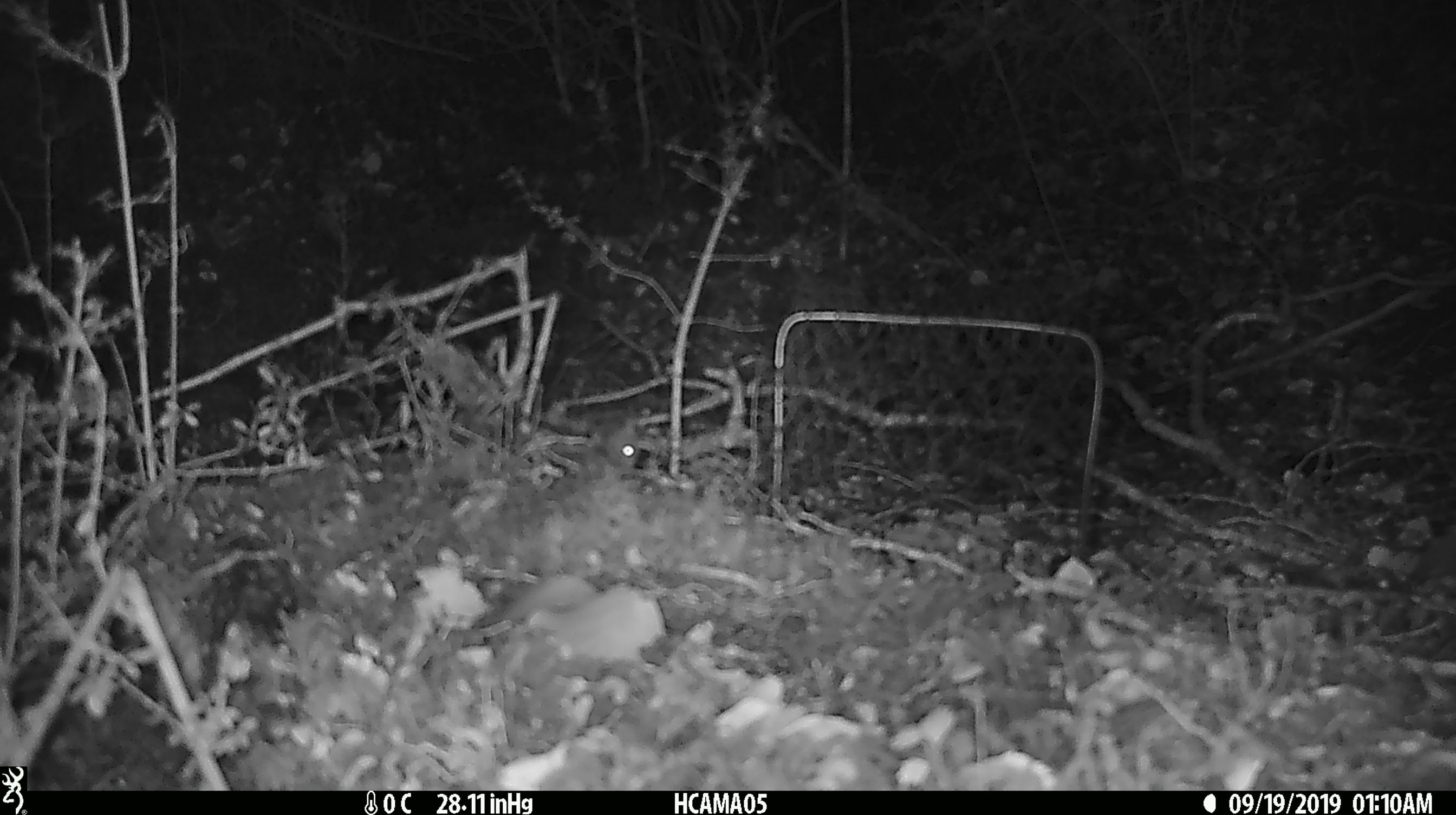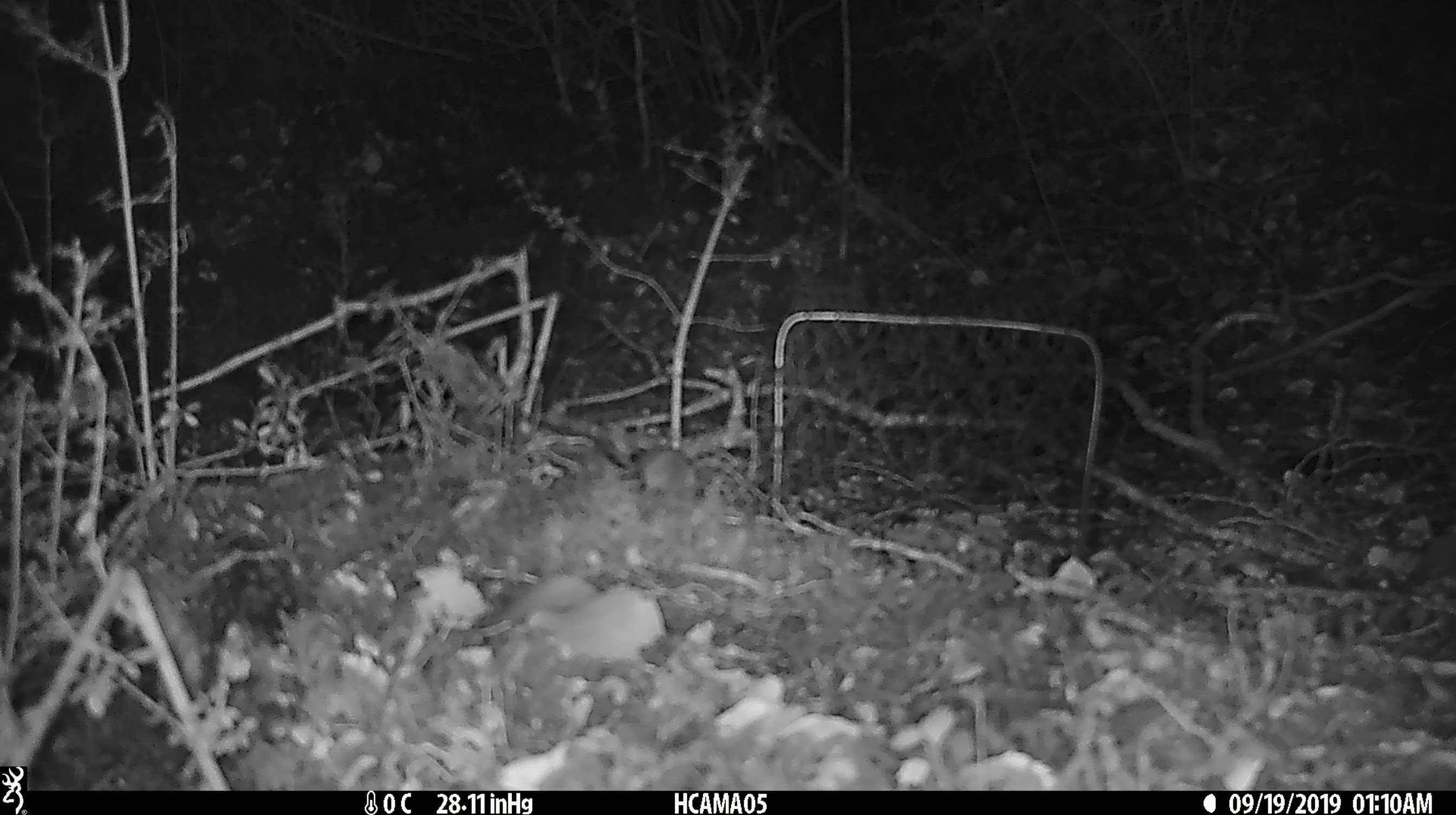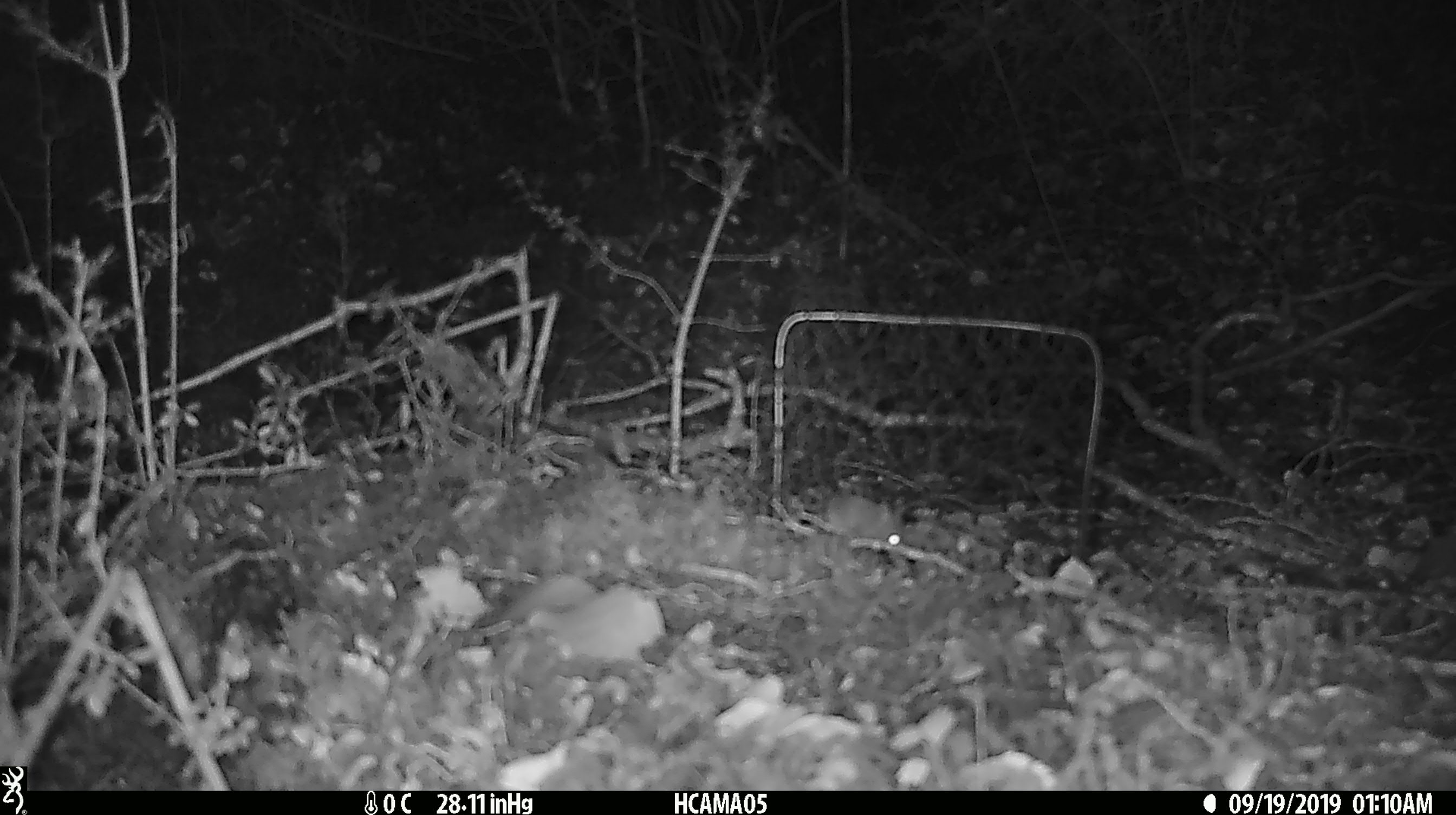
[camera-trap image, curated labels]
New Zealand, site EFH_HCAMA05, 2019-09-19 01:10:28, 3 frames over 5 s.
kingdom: Animalia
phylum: Chordata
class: Mammalia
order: Rodentia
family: Muridae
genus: Mus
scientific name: Mus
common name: mouse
Mouse (Mus).